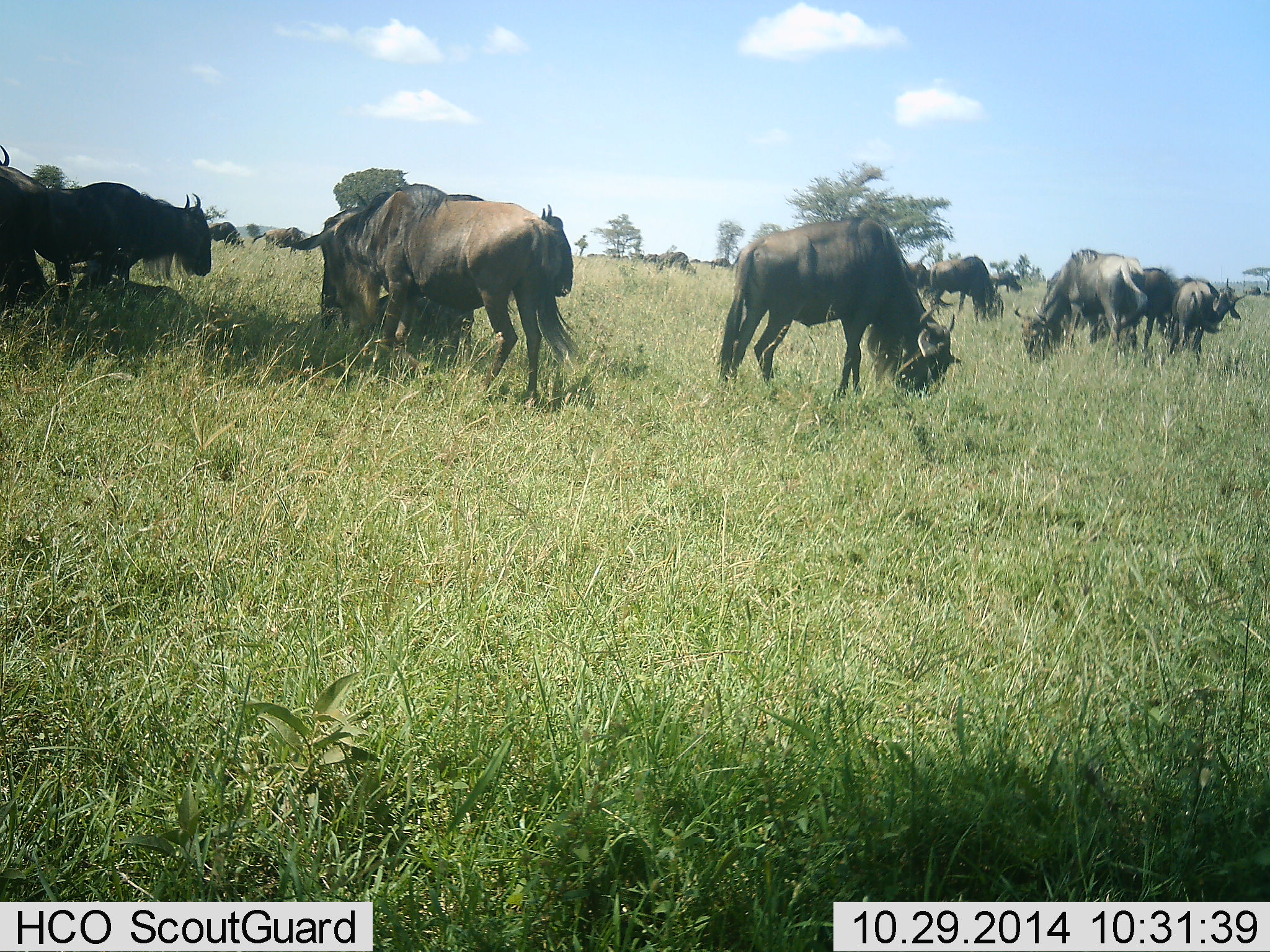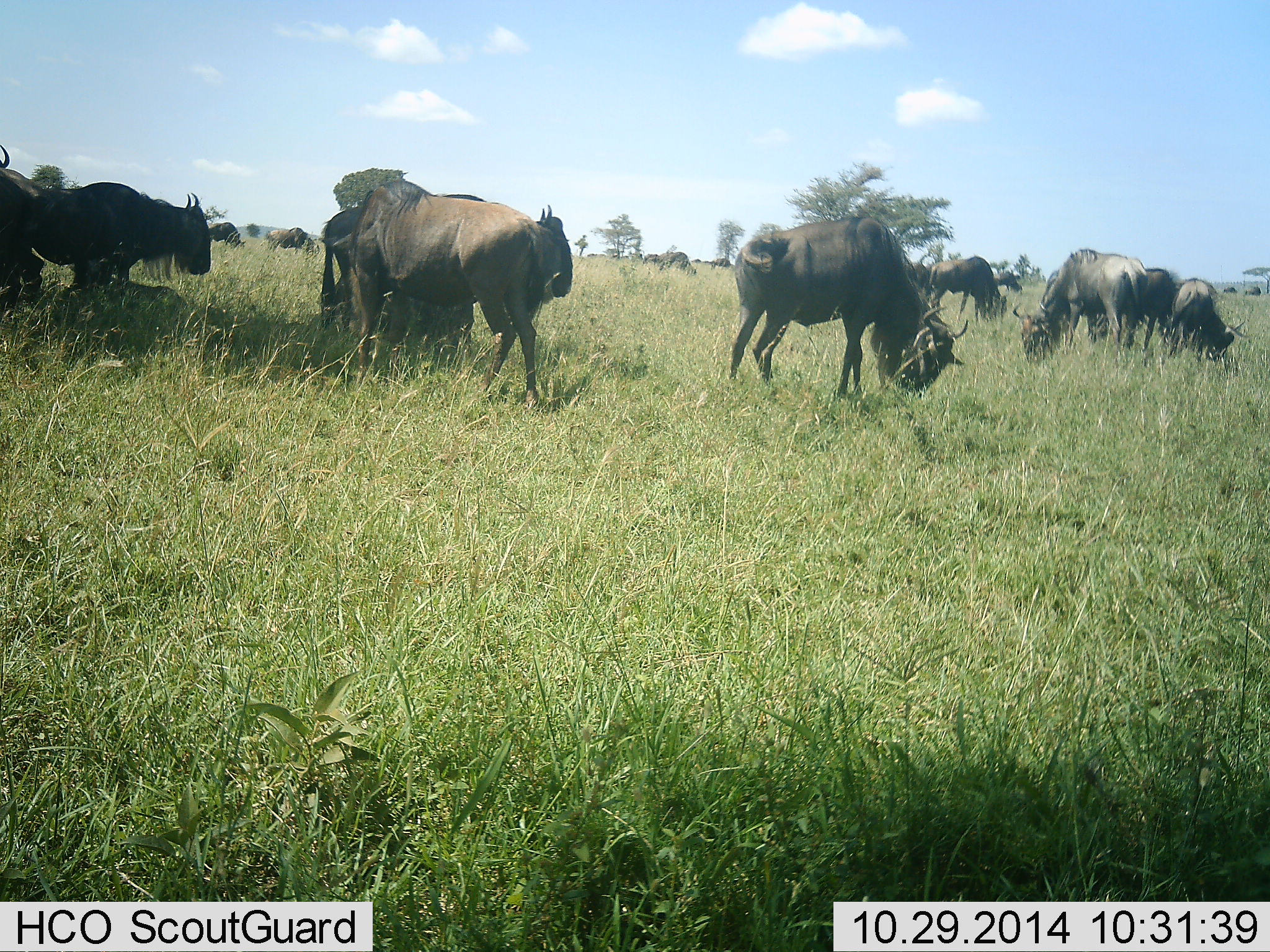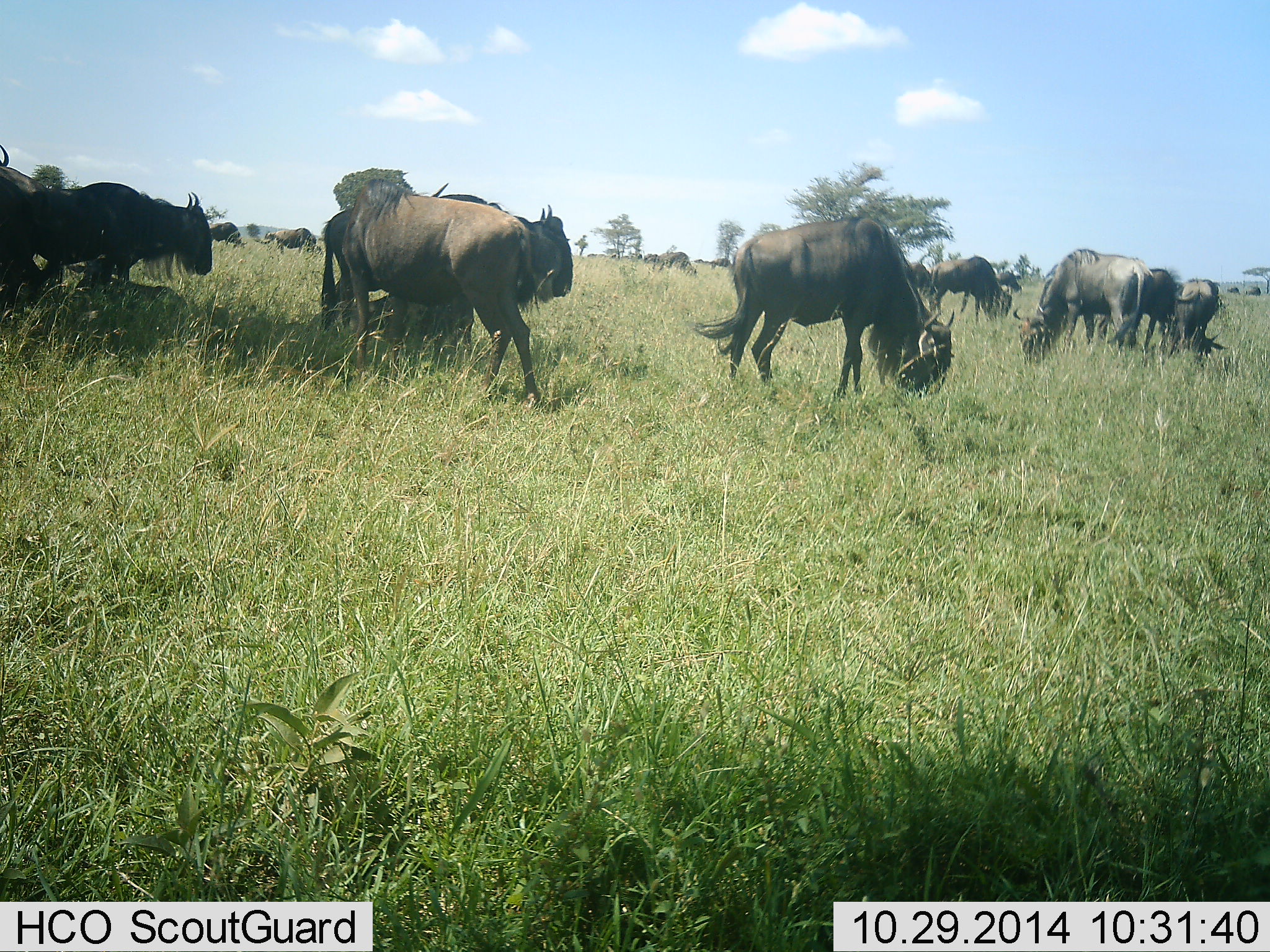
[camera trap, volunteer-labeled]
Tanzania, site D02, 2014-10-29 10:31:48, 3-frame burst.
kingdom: Animalia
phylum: Chordata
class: Mammalia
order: Artiodactyla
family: Bovidae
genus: Connochaetes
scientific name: Connochaetes taurinus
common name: blue wildebeest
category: wildebeest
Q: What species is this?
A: Wildebeest (blue wildebeest) (Connochaetes taurinus).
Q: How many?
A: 11-50.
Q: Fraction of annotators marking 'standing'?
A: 70%.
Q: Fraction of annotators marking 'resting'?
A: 0%.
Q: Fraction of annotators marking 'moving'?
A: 20%.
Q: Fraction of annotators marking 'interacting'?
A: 0%.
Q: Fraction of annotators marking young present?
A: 0%.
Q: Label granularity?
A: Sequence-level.